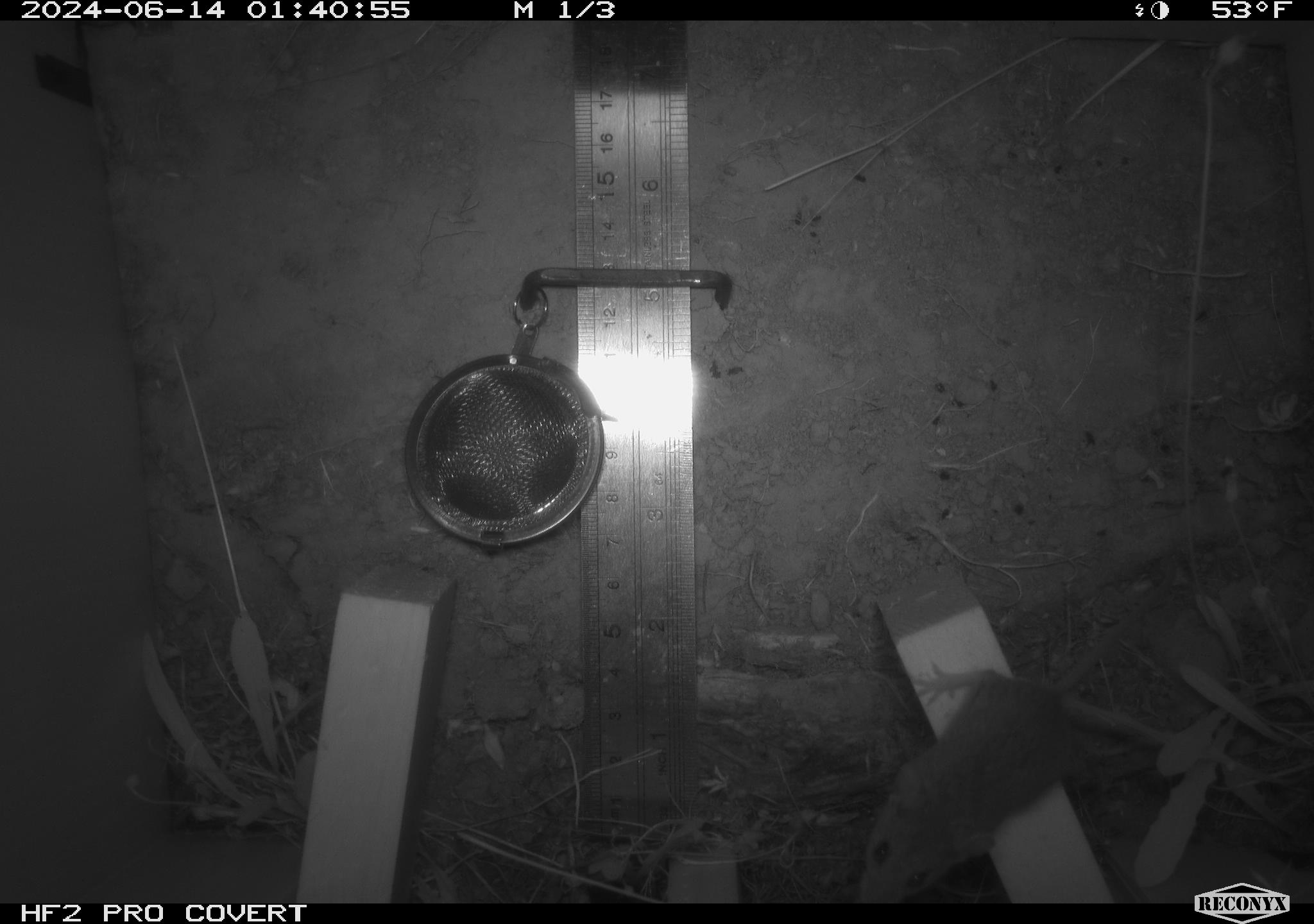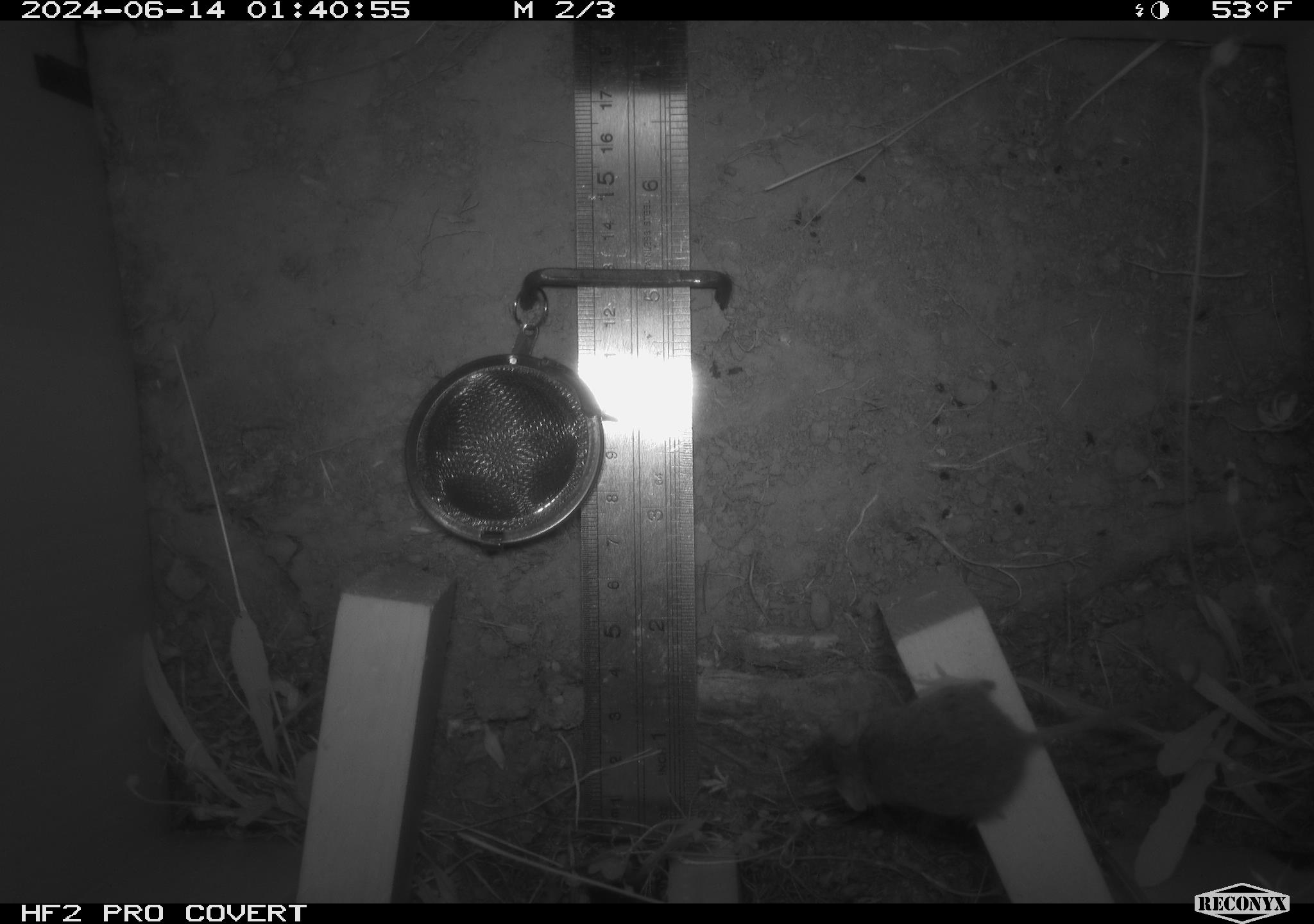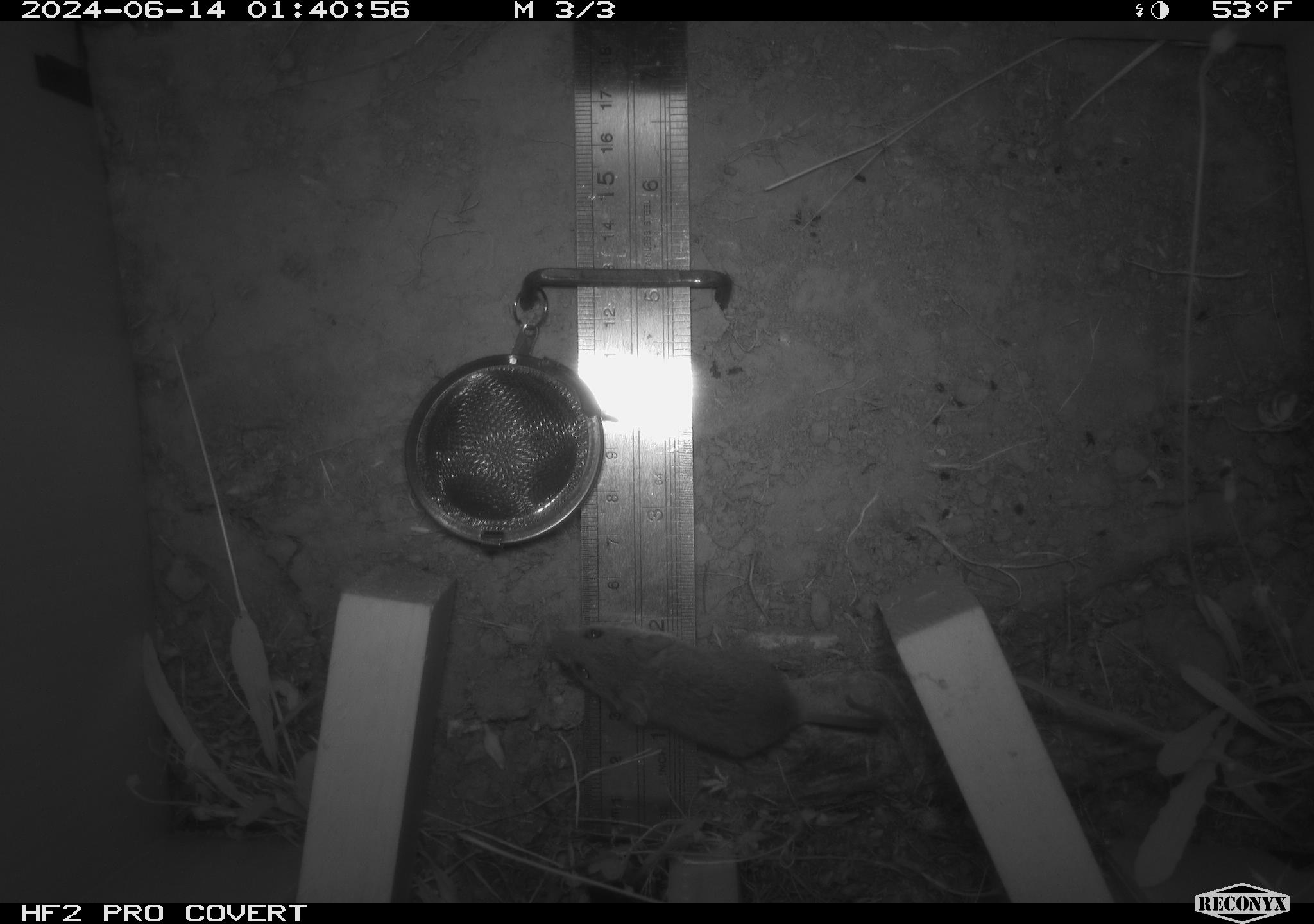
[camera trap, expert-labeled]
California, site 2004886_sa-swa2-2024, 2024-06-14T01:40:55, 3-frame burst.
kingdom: Animalia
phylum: Chordata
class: Mammalia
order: Rodentia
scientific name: Rodentia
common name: mouse species